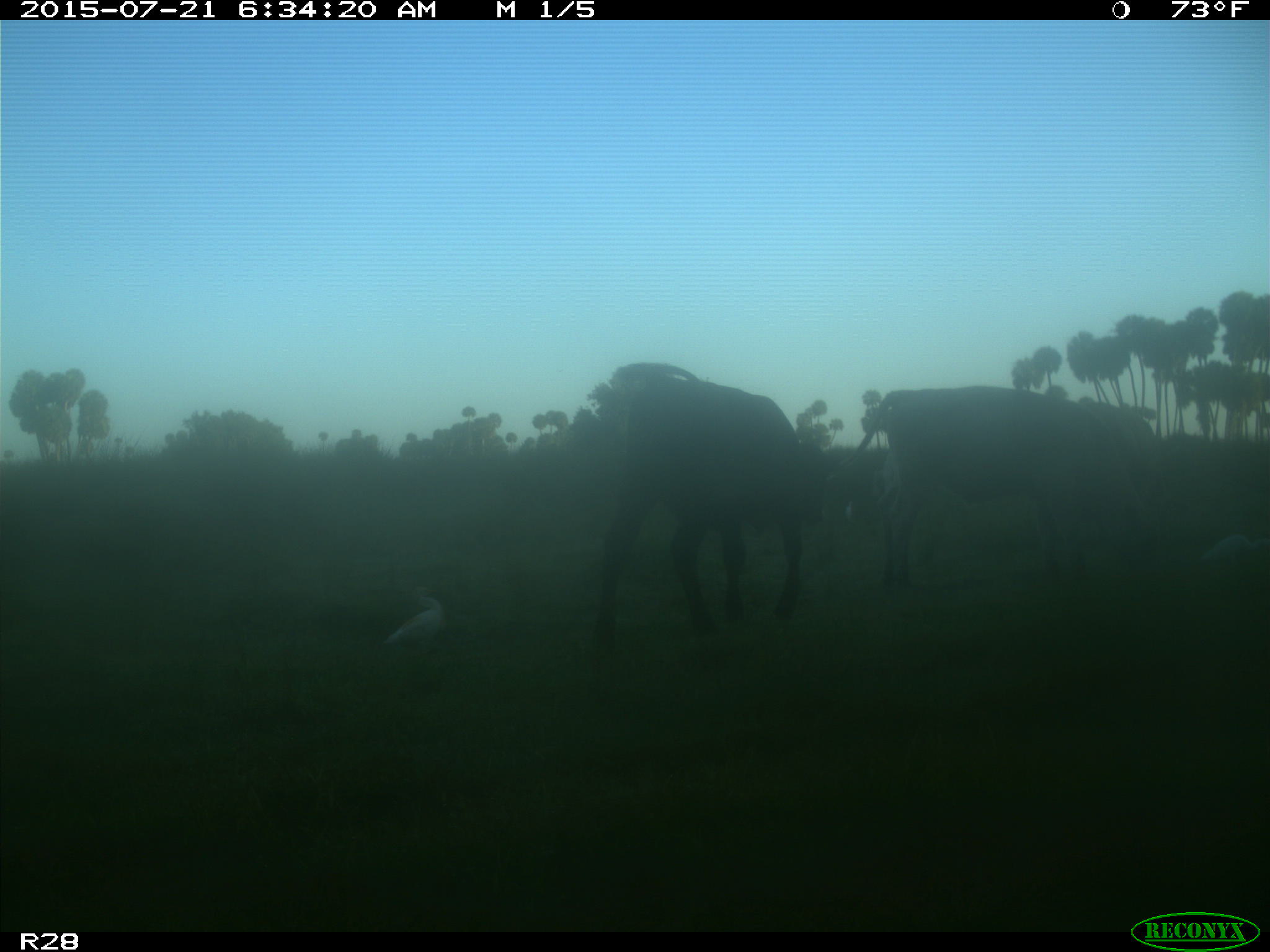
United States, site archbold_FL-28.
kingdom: Animalia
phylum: Chordata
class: Mammalia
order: Artiodactyla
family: Bovidae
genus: Bos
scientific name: Bos taurus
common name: domestic cow